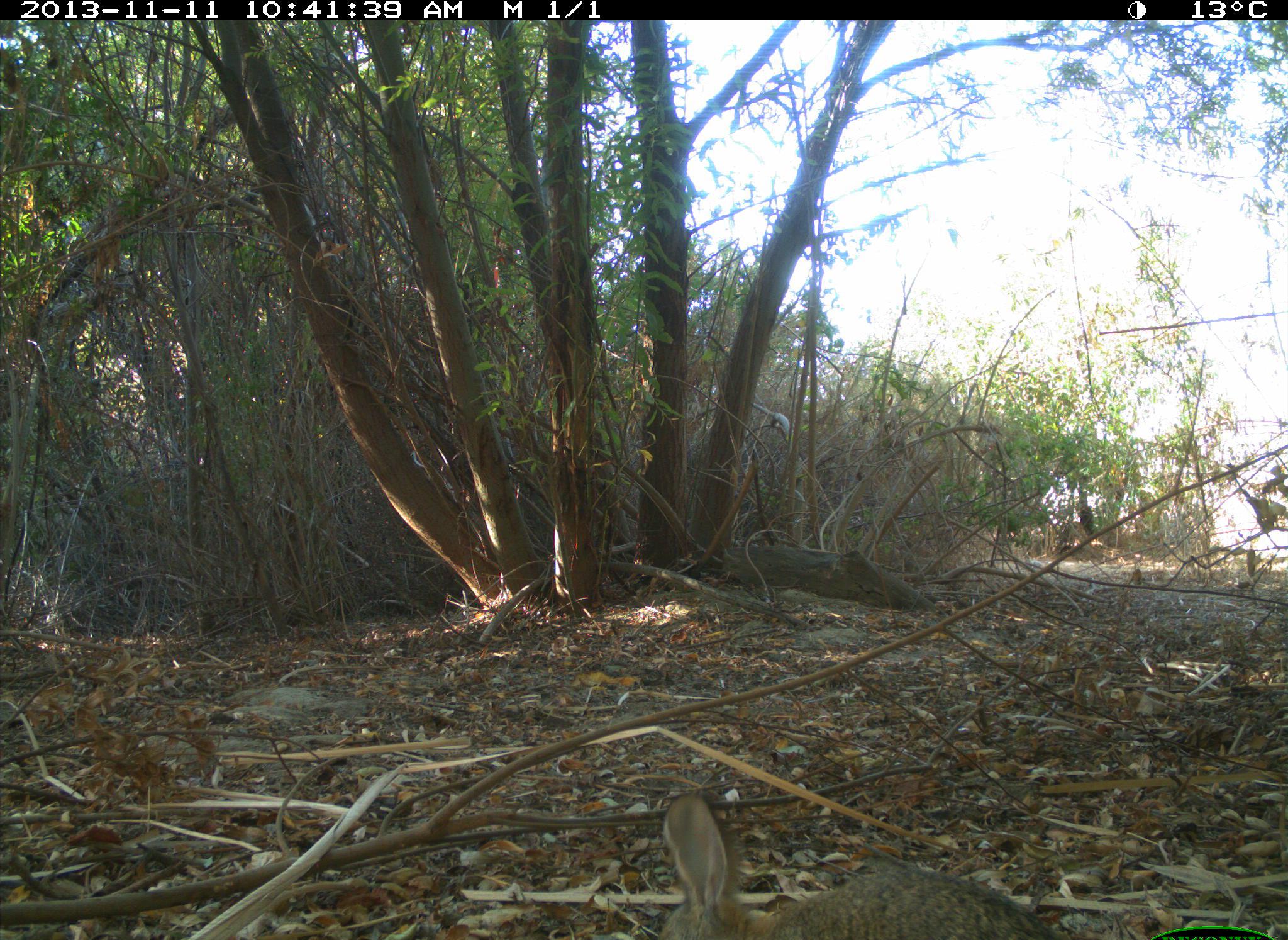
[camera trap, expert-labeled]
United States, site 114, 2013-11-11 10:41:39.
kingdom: Animalia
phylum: Chordata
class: Mammalia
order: Lagomorpha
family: Leporidae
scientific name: Leporidae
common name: rabbits and hares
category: rabbit